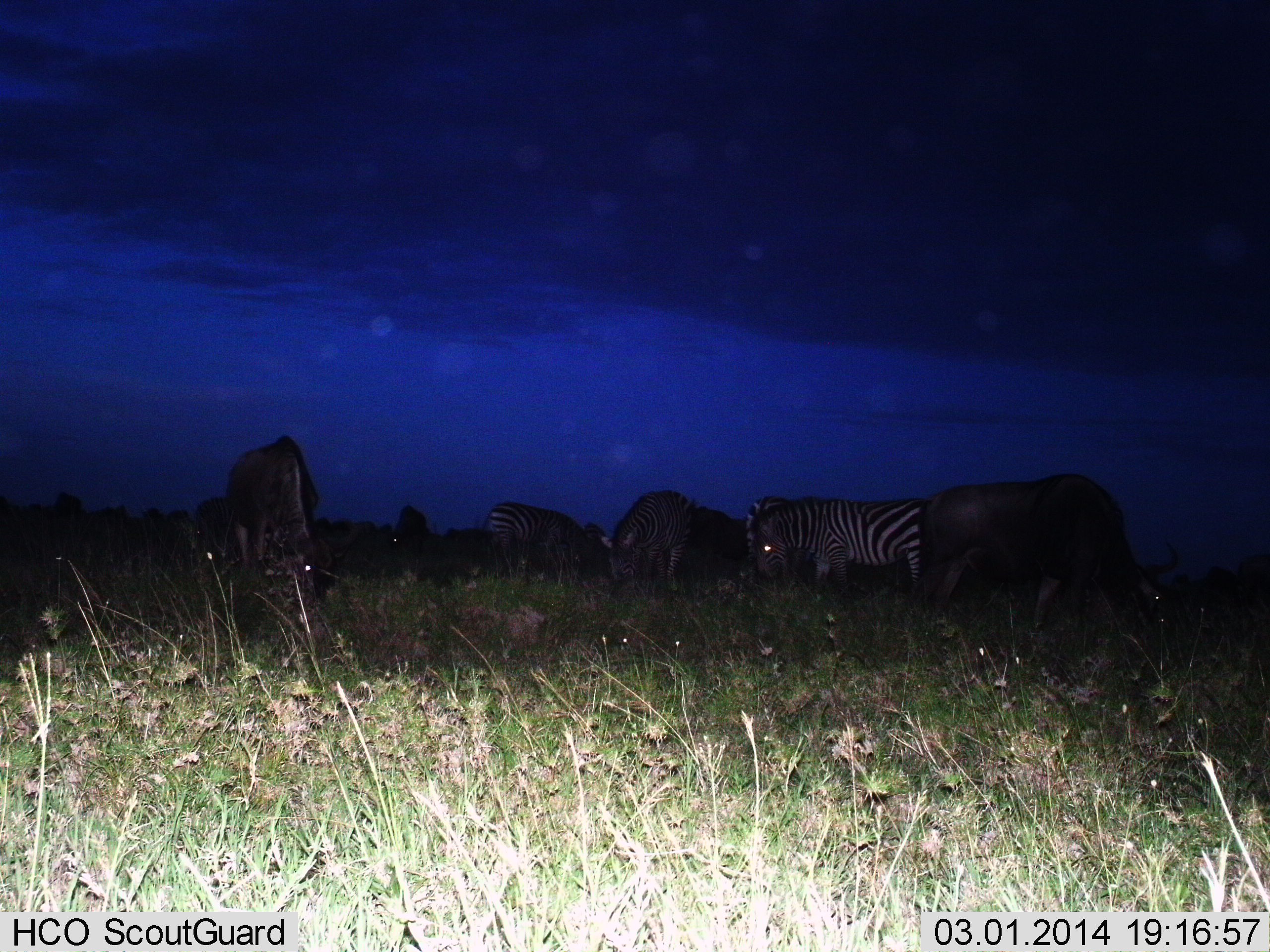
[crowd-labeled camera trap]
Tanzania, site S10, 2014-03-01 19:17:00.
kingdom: Animalia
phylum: Chordata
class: Mammalia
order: Artiodactyla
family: Bovidae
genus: Connochaetes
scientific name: Connochaetes taurinus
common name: blue wildebeest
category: wildebeest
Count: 3.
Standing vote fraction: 30%.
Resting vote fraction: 0%.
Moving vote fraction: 0%.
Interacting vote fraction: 0%.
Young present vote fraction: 0%.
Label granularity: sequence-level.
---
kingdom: Animalia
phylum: Chordata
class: Mammalia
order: Perissodactyla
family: Equidae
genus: Equus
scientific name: Equus quagga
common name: plains zebra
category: zebra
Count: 4.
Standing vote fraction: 56%.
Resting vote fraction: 6%.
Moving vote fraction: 6%.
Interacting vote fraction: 12%.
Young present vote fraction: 6%.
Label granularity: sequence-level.